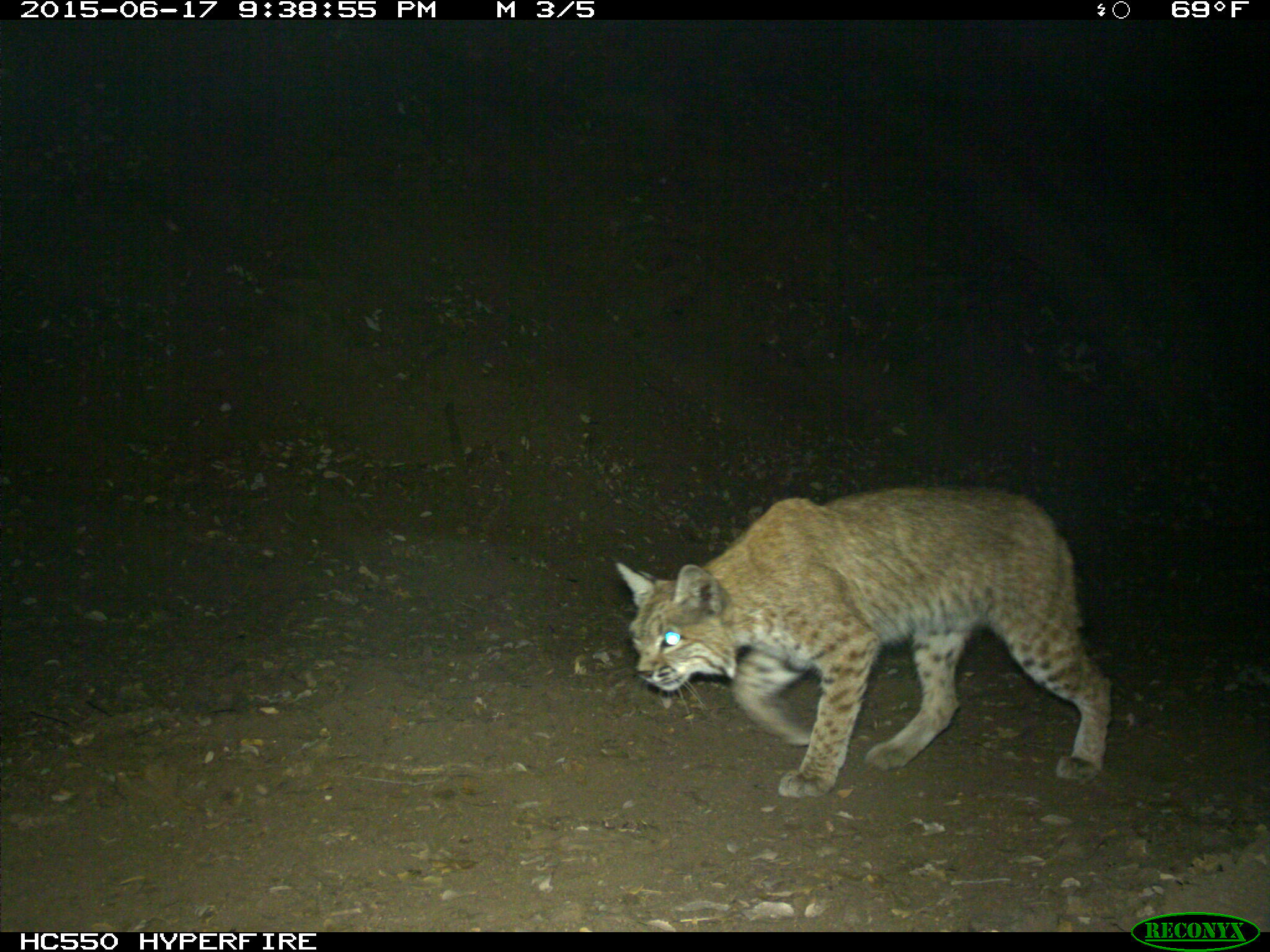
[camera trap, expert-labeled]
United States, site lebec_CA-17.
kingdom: Animalia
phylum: Chordata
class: Mammalia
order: Carnivora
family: Felidae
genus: Lynx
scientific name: Lynx rufus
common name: bobcat